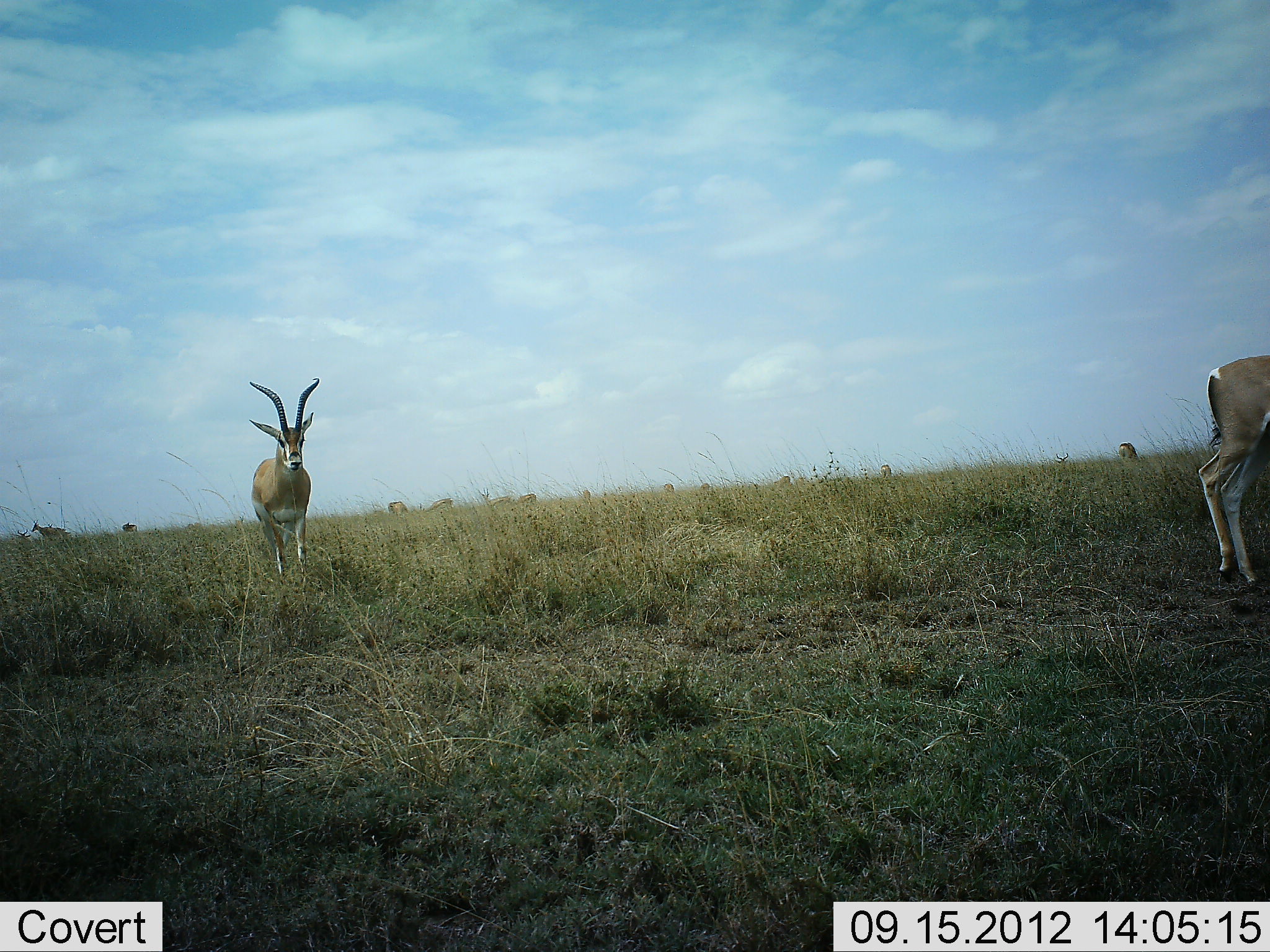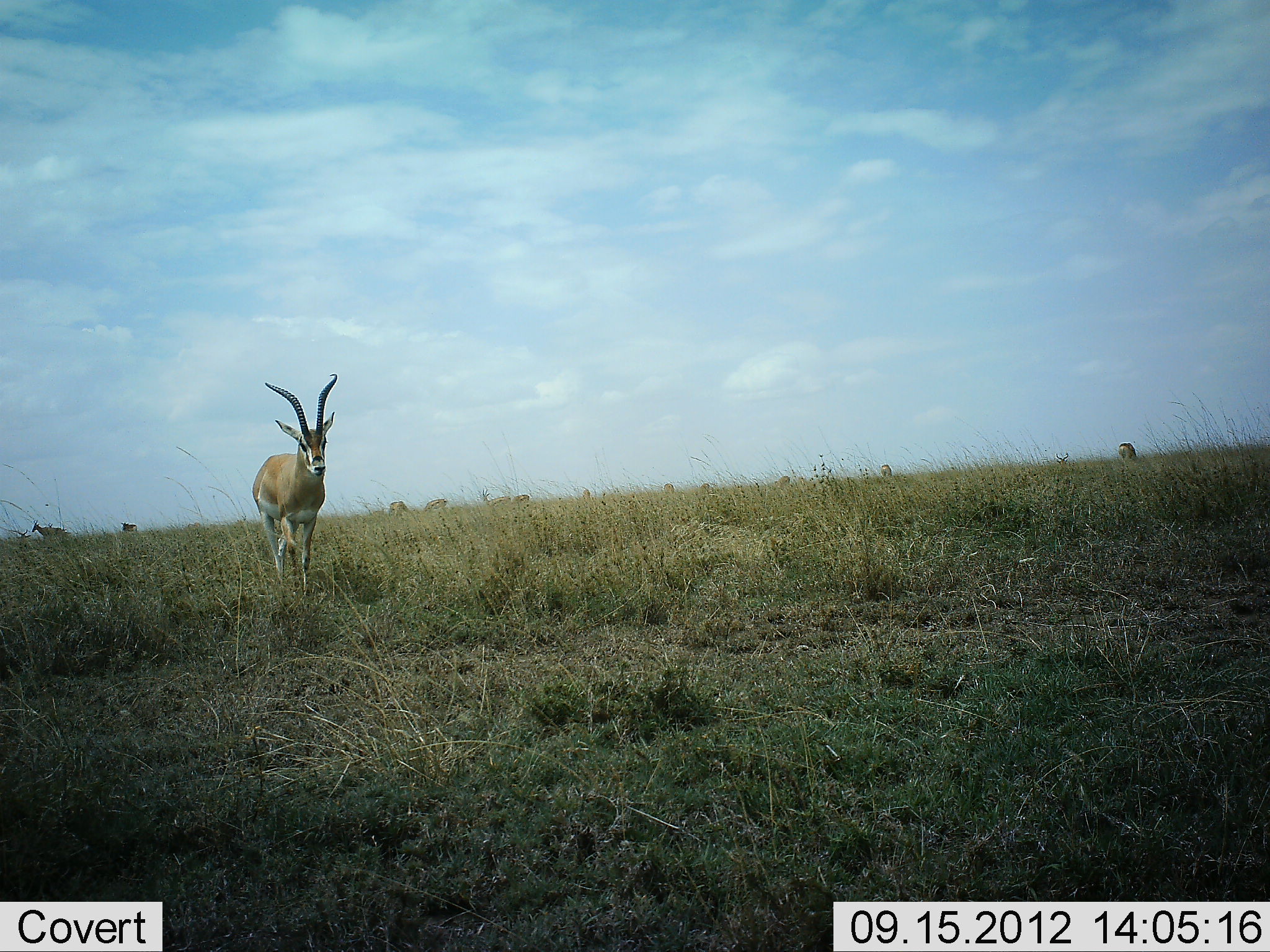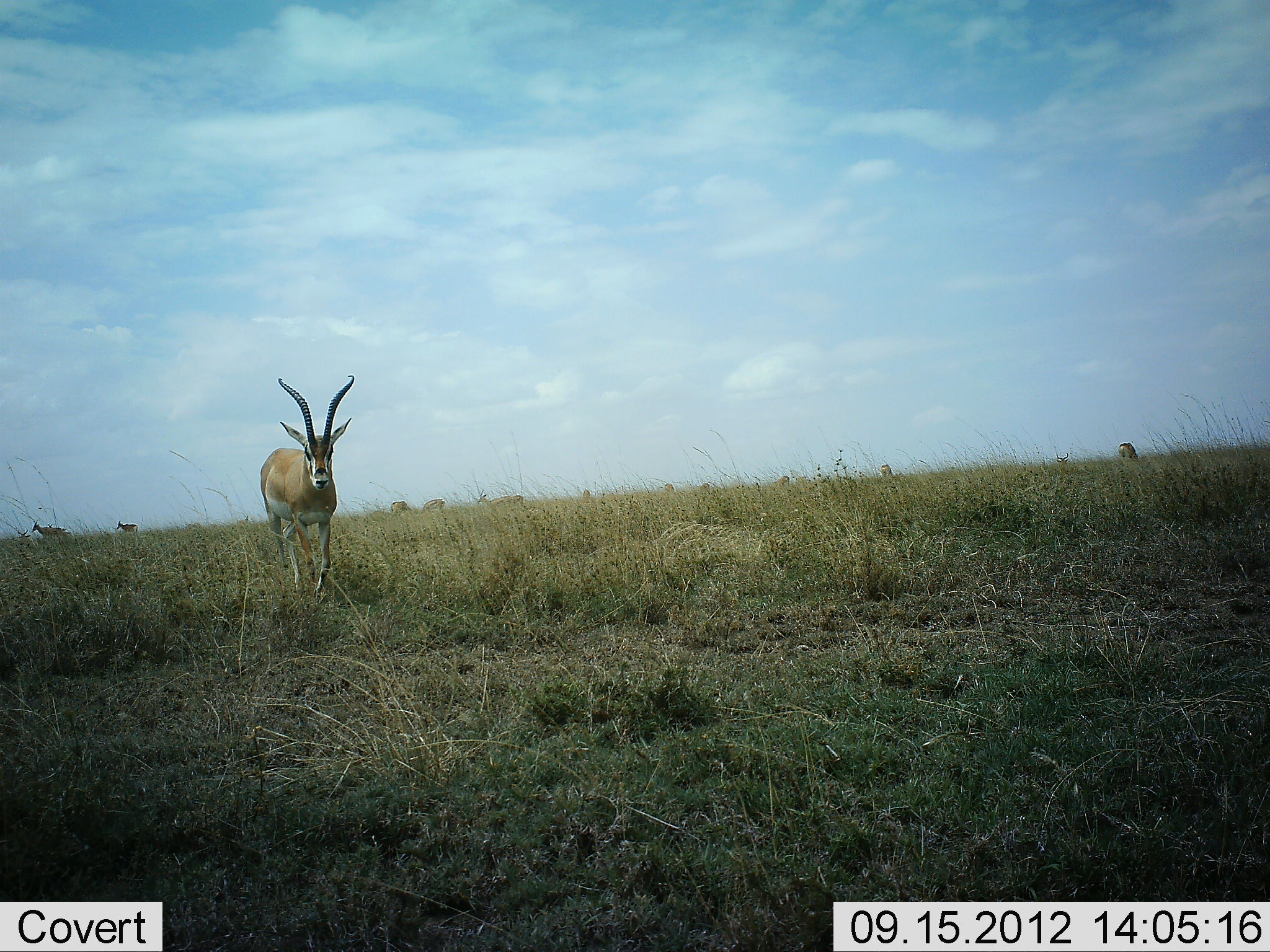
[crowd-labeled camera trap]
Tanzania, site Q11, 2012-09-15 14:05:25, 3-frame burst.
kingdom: Animalia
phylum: Chordata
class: Mammalia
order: Artiodactyla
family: Bovidae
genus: Nanger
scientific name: Nanger granti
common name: grant's gazelle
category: gazellegrants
Gazellegrants (grant's gazelle) (Nanger granti), count 11-50. Behavior (volunteer vote fractions): standing 45%, resting 0%, moving 100%, interacting 0%. Young present (vote fraction): 0%. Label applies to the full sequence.